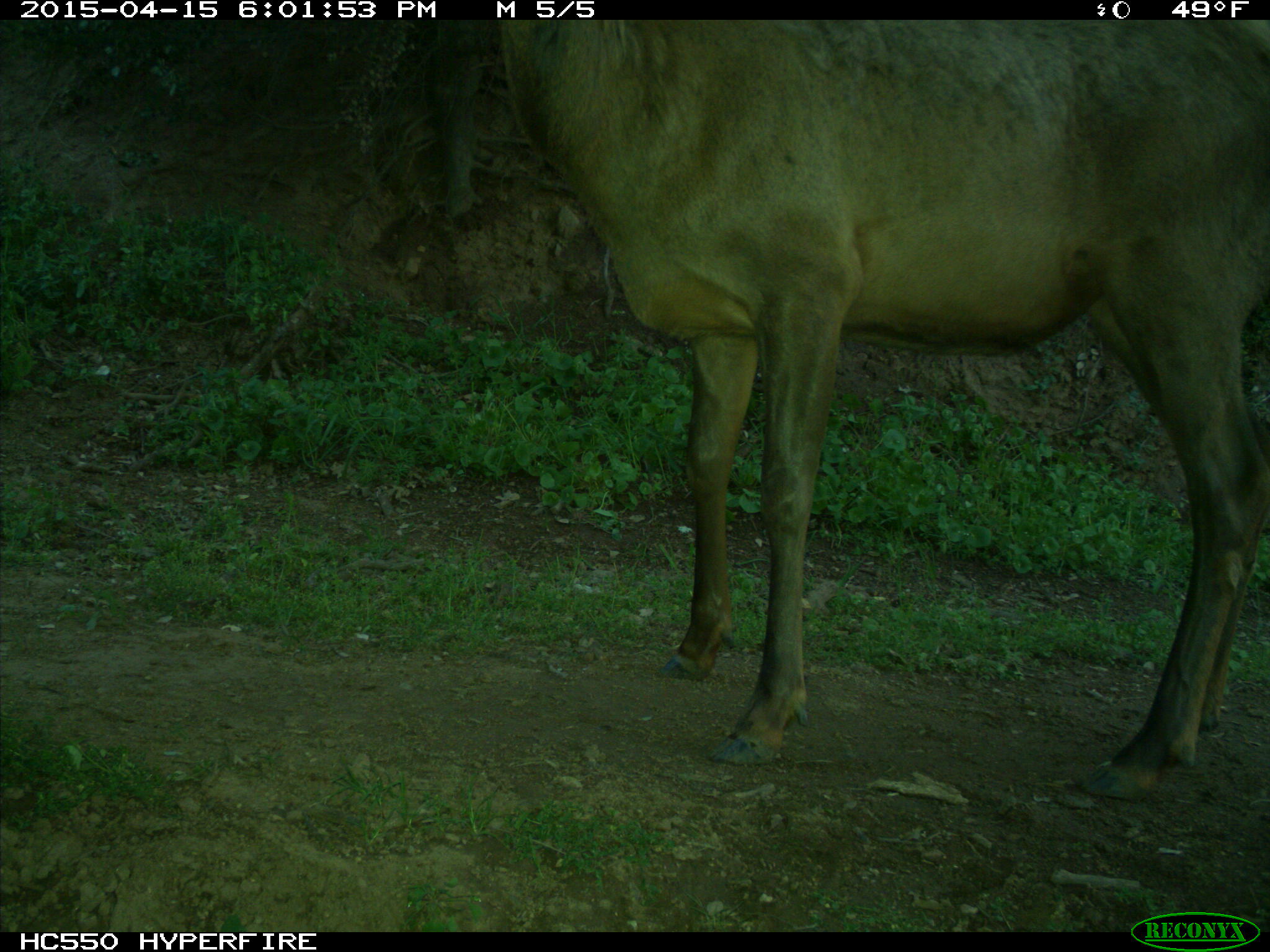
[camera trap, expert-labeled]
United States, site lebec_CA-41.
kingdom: Animalia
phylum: Chordata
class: Mammalia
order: Artiodactyla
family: Cervidae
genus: Cervus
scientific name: Cervus canadensis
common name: elk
Cervus canadensis (elk).